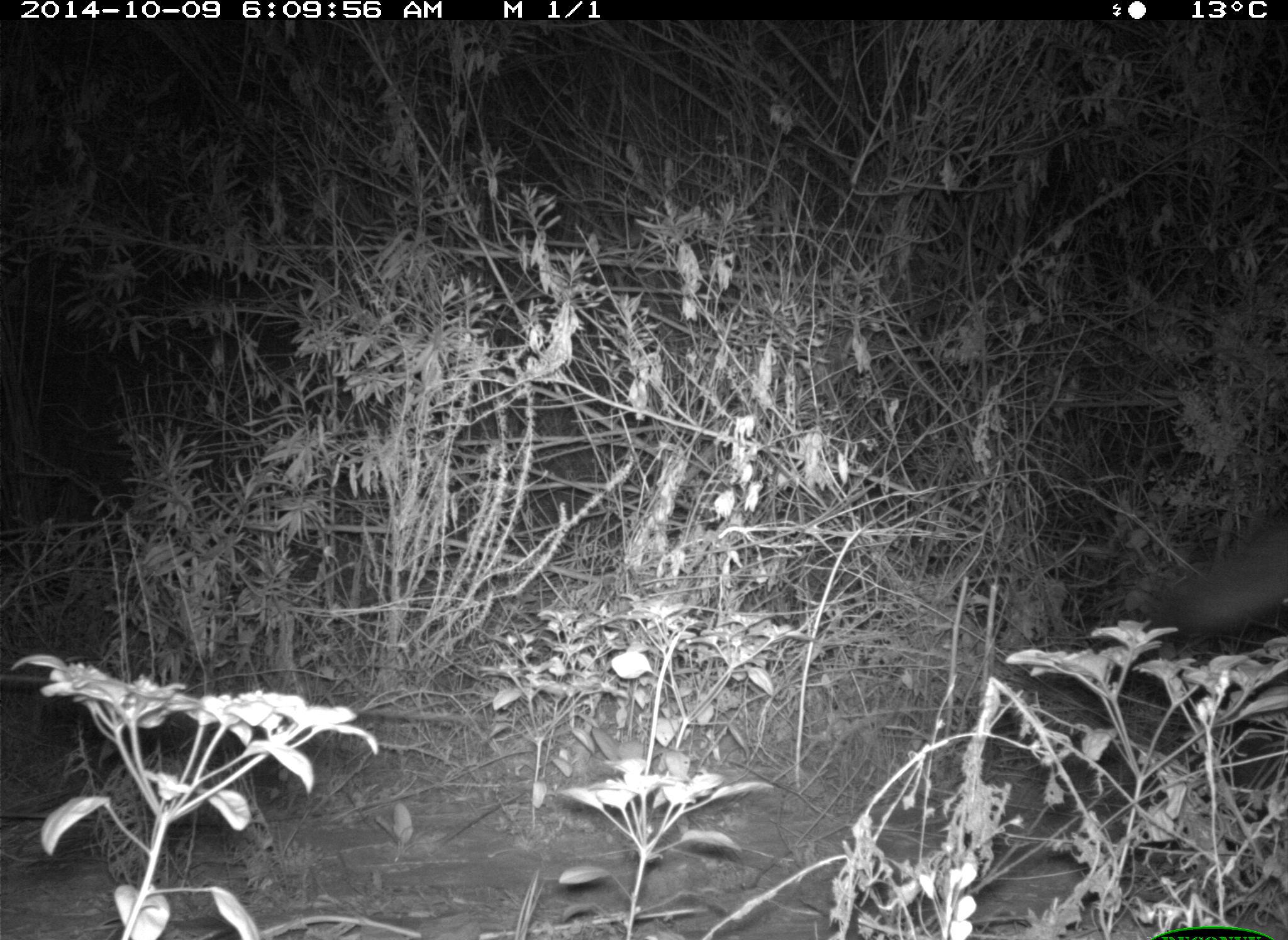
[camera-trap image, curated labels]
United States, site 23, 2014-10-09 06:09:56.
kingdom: Animalia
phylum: Chordata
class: Mammalia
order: Carnivora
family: Canidae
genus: Canis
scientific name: Canis latrans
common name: coyote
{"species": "coyote (Canis latrans)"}